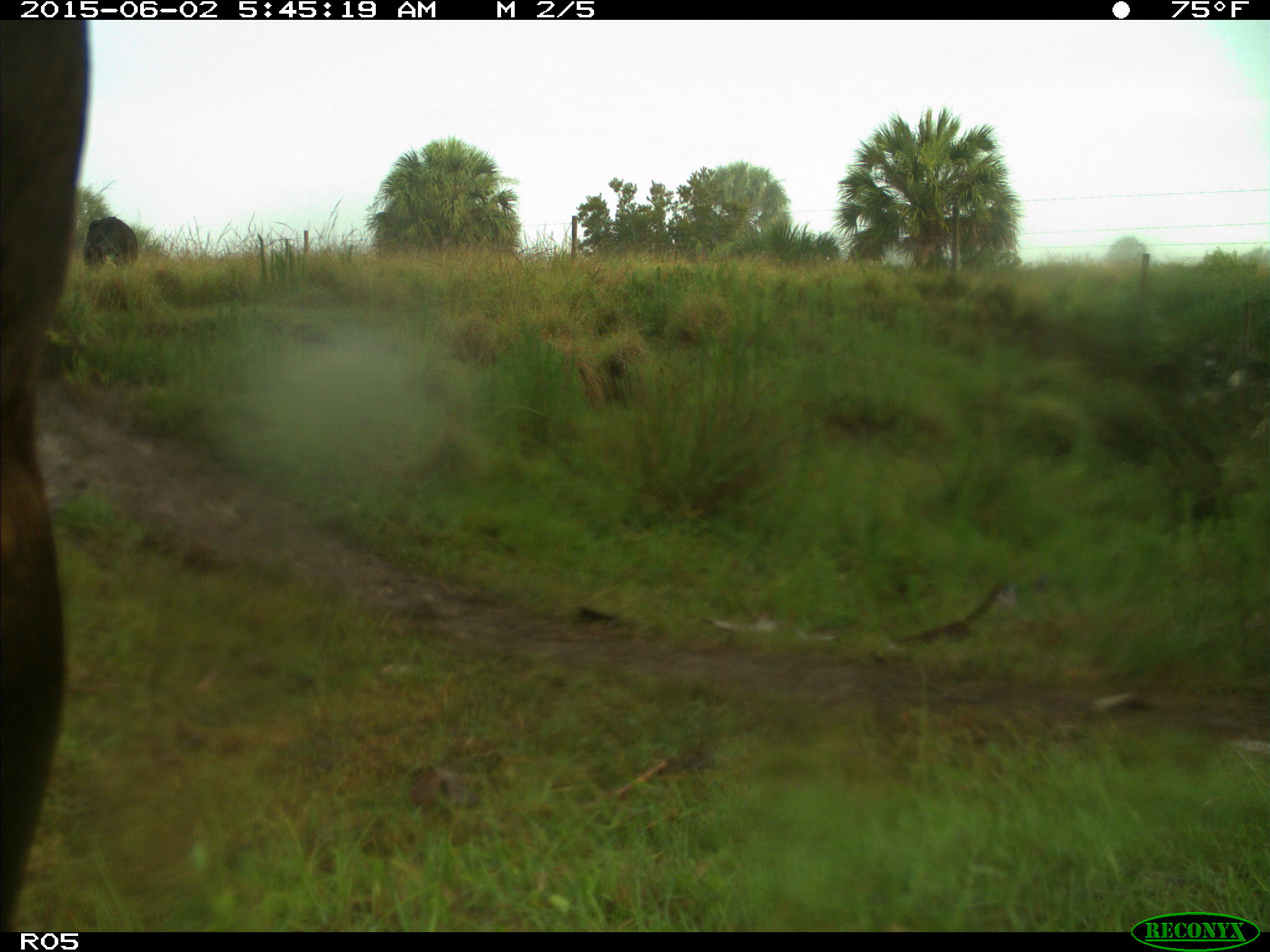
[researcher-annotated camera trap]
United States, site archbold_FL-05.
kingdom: Animalia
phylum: Chordata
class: Mammalia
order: Artiodactyla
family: Bovidae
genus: Bos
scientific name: Bos taurus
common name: domestic cow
Bos taurus (domestic cow).